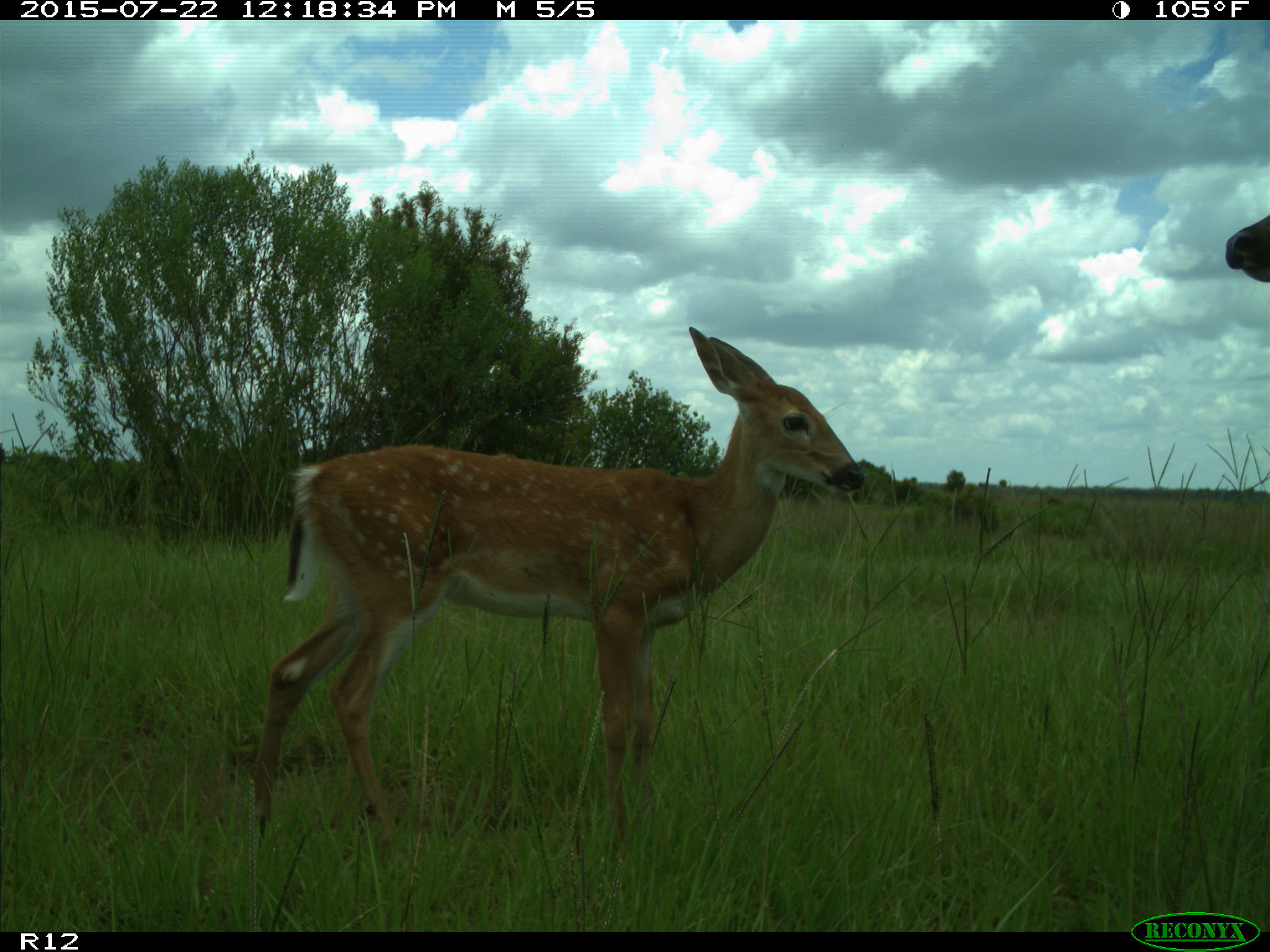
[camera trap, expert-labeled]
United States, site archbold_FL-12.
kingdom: Animalia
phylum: Chordata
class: Mammalia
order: Artiodactyla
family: Cervidae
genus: Odocoileus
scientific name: Odocoileus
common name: deer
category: unidentified deer